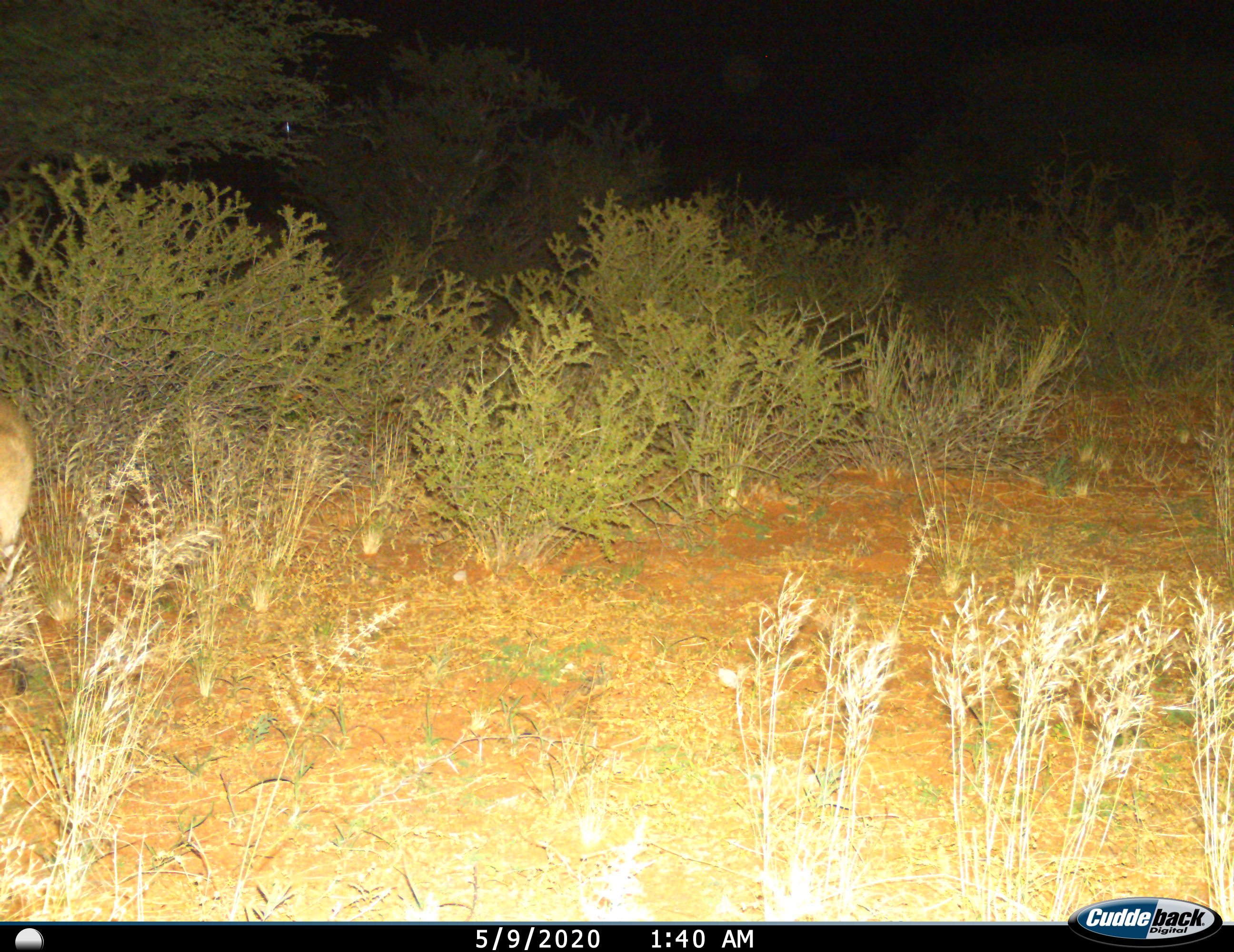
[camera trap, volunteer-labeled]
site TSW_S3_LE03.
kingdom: Animalia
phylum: Chordata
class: Mammalia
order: Artiodactyla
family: Bovidae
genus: Sylvicapra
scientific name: Sylvicapra grimmia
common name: common duiker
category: duikercommongrey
Duikercommongrey (common duiker) (Sylvicapra grimmia), count 1. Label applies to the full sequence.